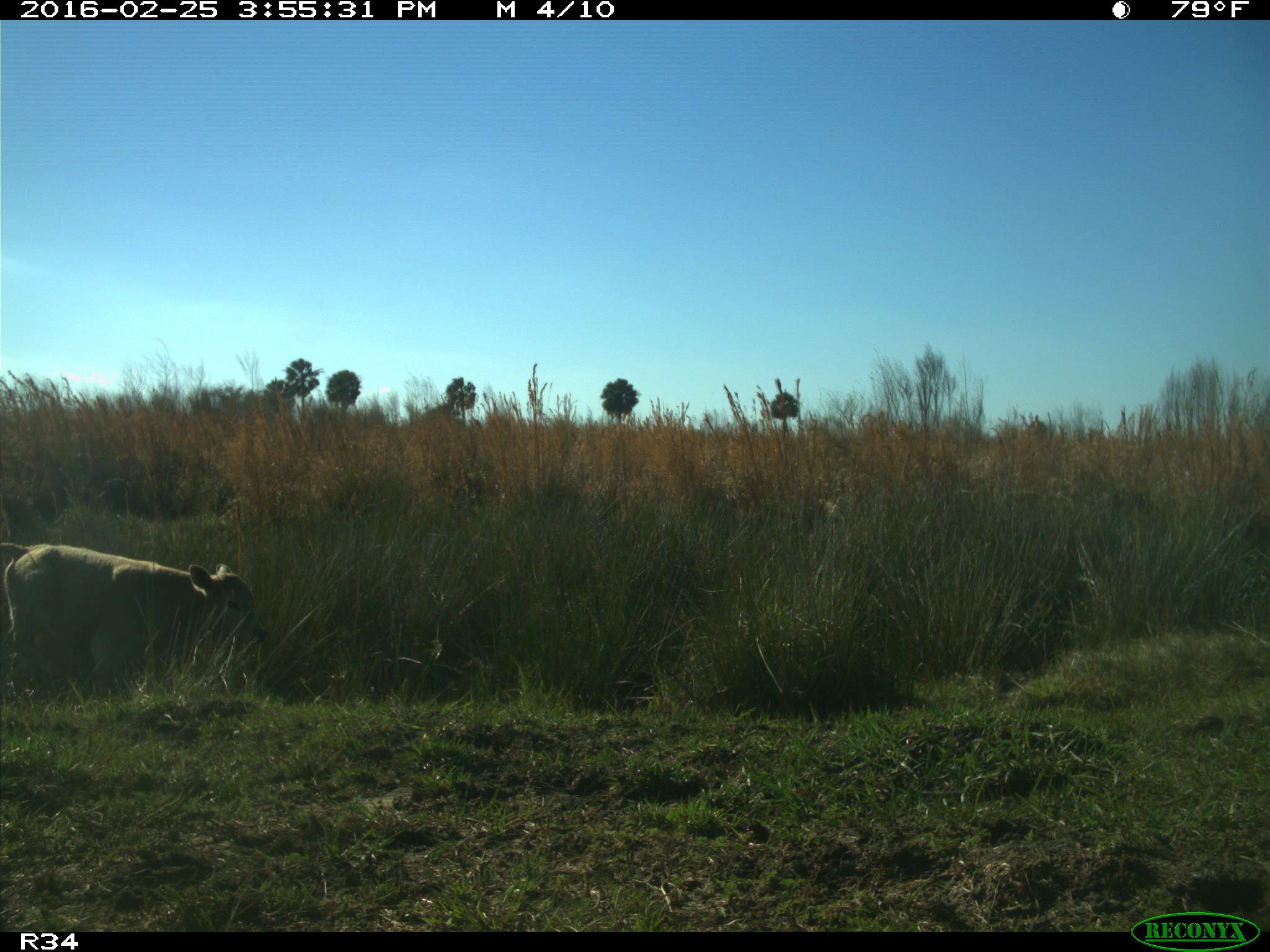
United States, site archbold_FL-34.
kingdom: Animalia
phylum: Chordata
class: Mammalia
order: Artiodactyla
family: Bovidae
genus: Bos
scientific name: Bos taurus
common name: domestic cow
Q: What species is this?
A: Bos taurus (domestic cow).